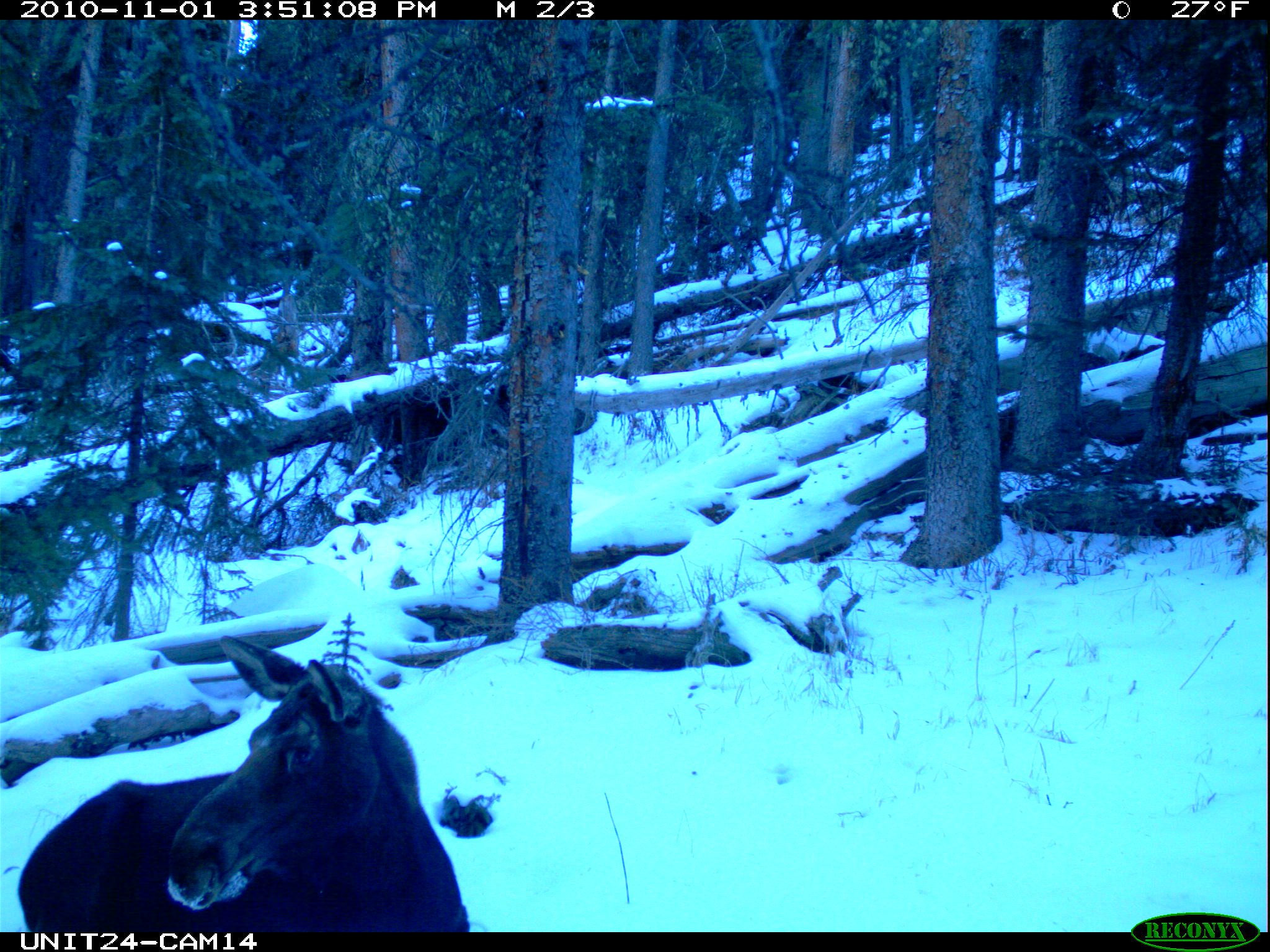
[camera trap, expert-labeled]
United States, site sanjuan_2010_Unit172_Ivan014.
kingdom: Animalia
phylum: Chordata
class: Mammalia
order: Artiodactyla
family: Cervidae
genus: Alces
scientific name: Alces alces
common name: moose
Alces alces (moose).